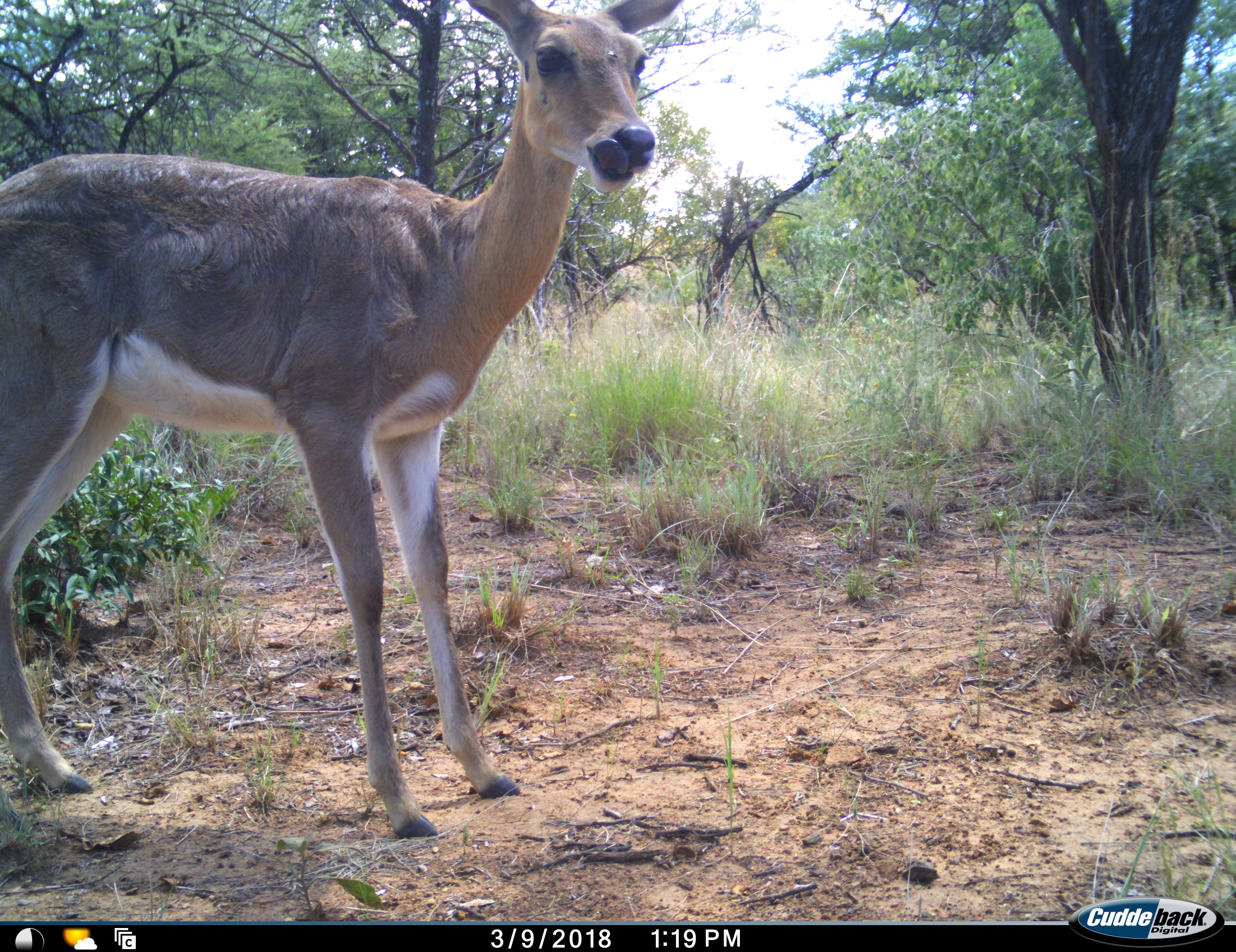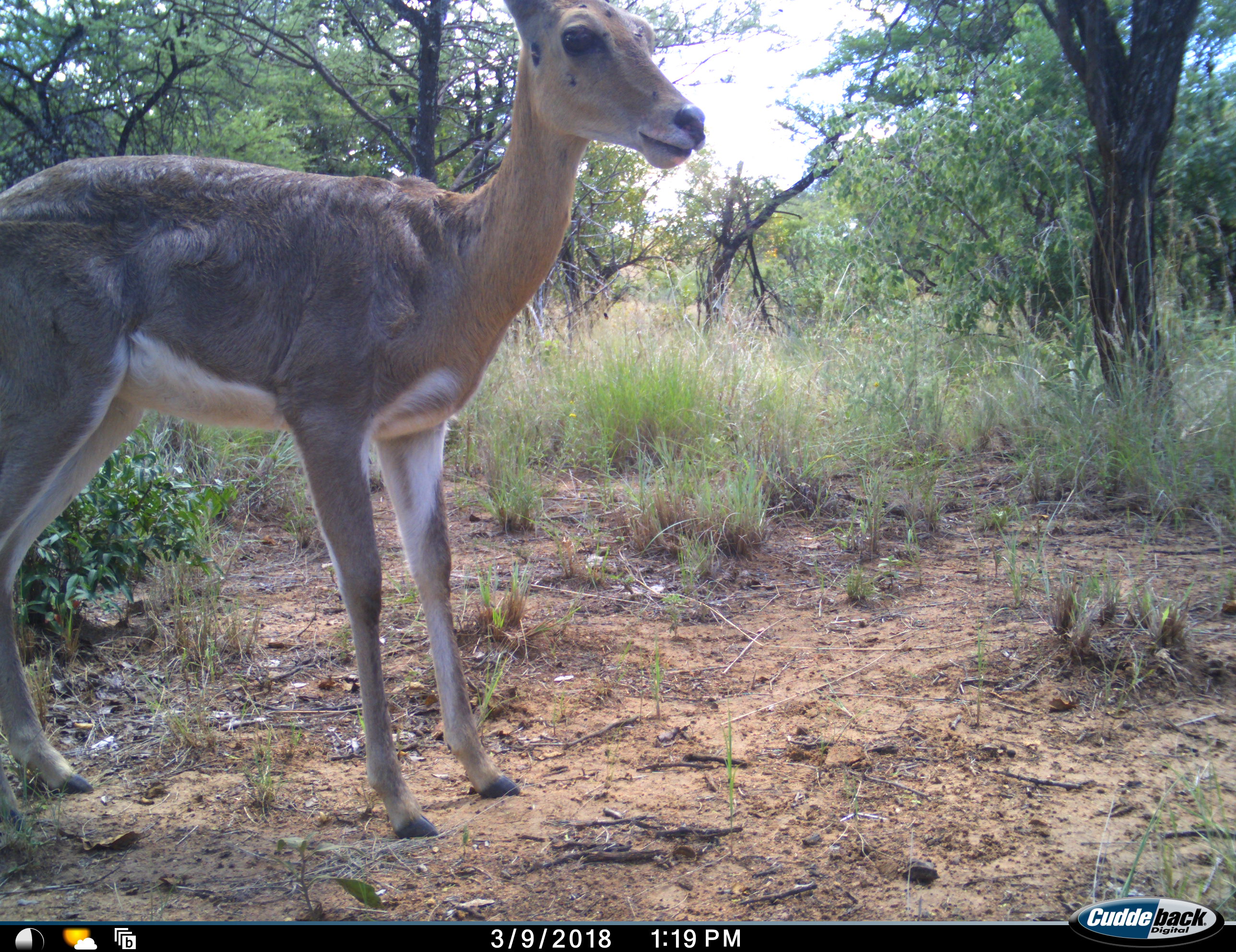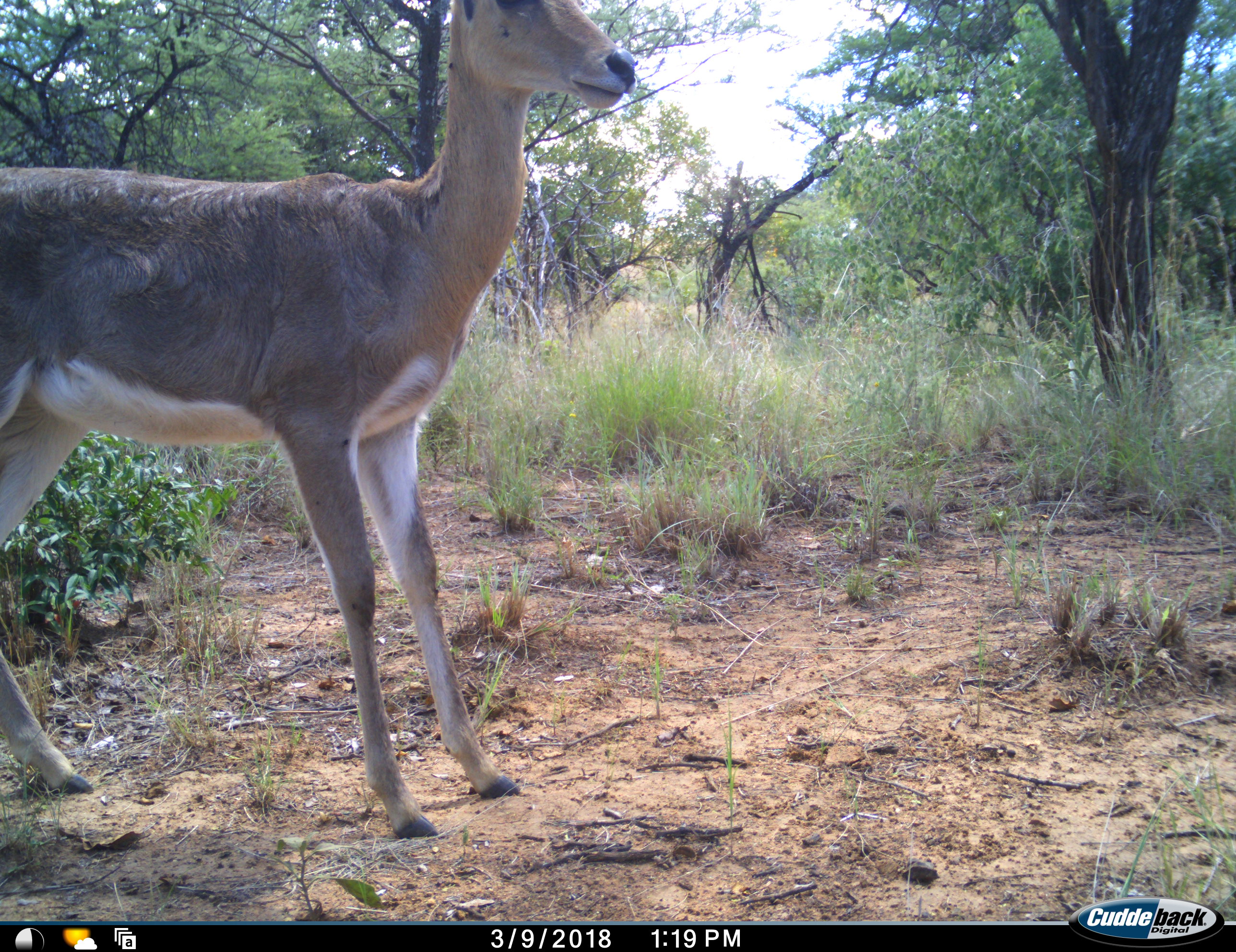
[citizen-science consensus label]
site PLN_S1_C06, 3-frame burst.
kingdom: Animalia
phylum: Chordata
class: Mammalia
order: Artiodactyla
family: Bovidae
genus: Redunca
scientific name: Redunca fulvorufula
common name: mountain reedbuck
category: reedbuckmountain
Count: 1.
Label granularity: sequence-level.